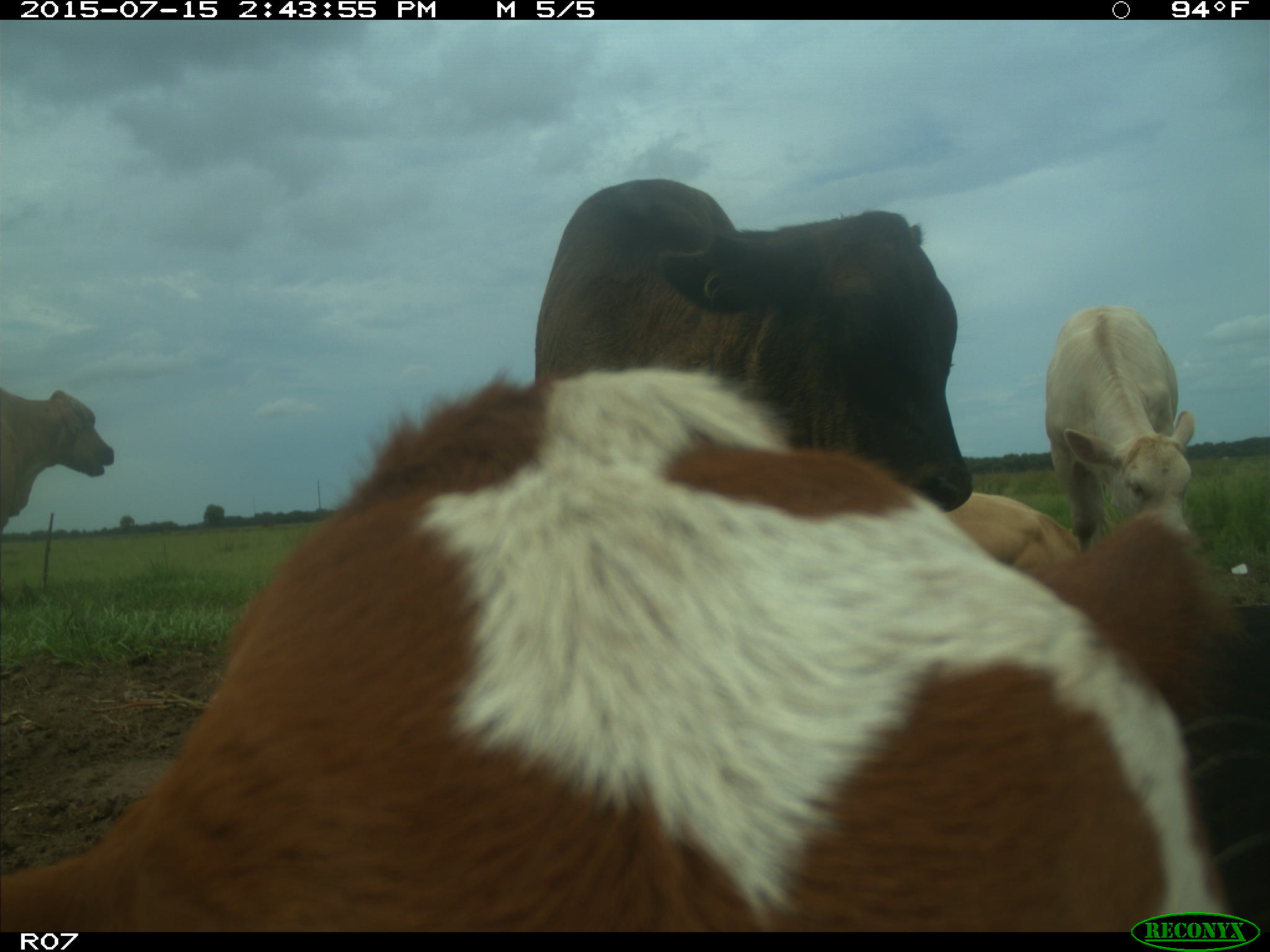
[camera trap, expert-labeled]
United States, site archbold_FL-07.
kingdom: Animalia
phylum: Chordata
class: Mammalia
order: Artiodactyla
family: Bovidae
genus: Bos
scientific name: Bos taurus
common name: domestic cow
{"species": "Bos taurus (domestic cow)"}